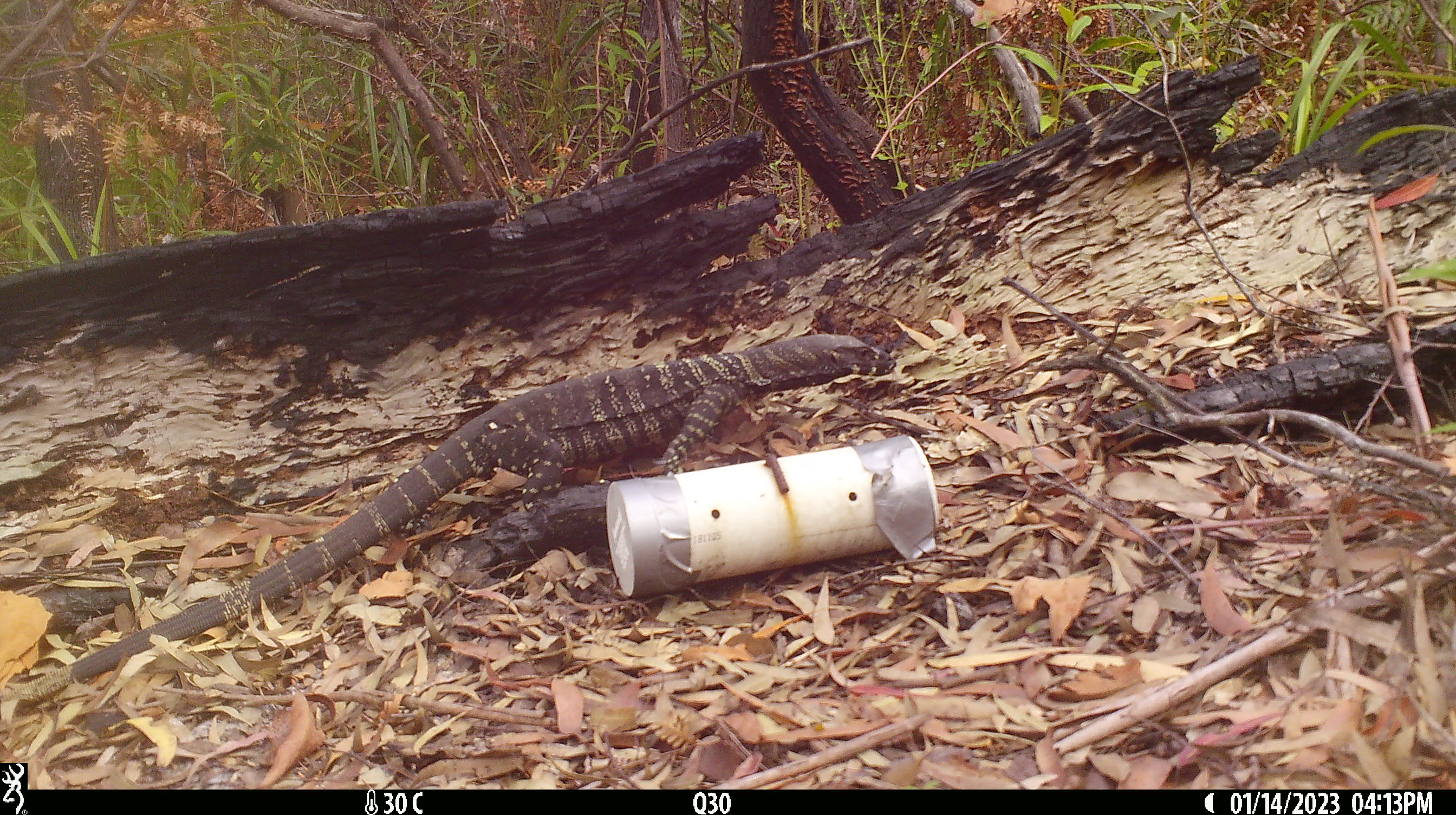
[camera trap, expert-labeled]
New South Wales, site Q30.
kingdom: Animalia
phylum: Chordata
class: Reptilia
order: Squamata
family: Varanidae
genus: Varanus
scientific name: Varanus varius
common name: lace monitor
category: goanna